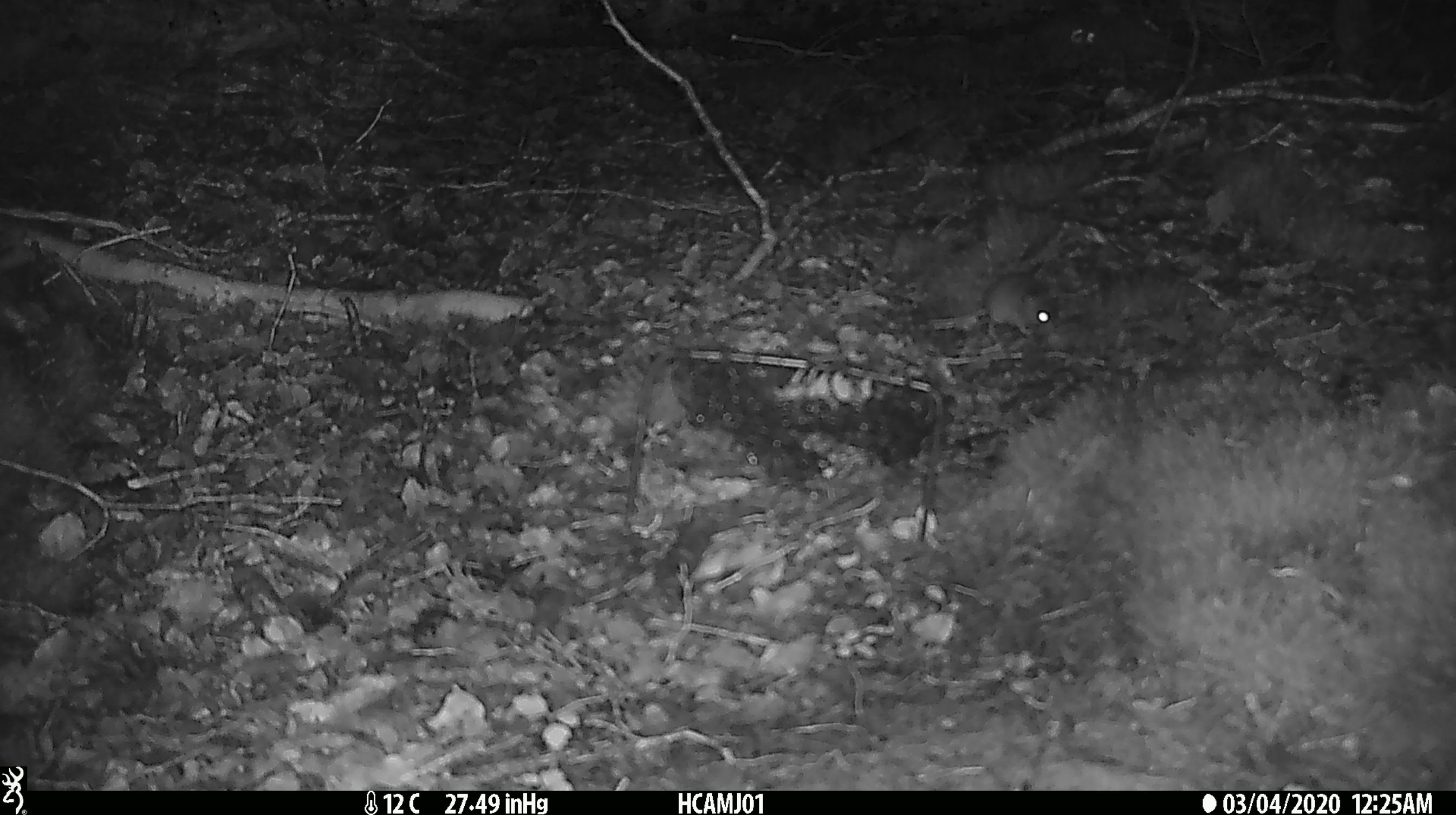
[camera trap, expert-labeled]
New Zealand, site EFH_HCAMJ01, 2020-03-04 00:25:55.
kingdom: Animalia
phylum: Chordata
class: Mammalia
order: Rodentia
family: Muridae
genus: Mus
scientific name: Mus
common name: mouse